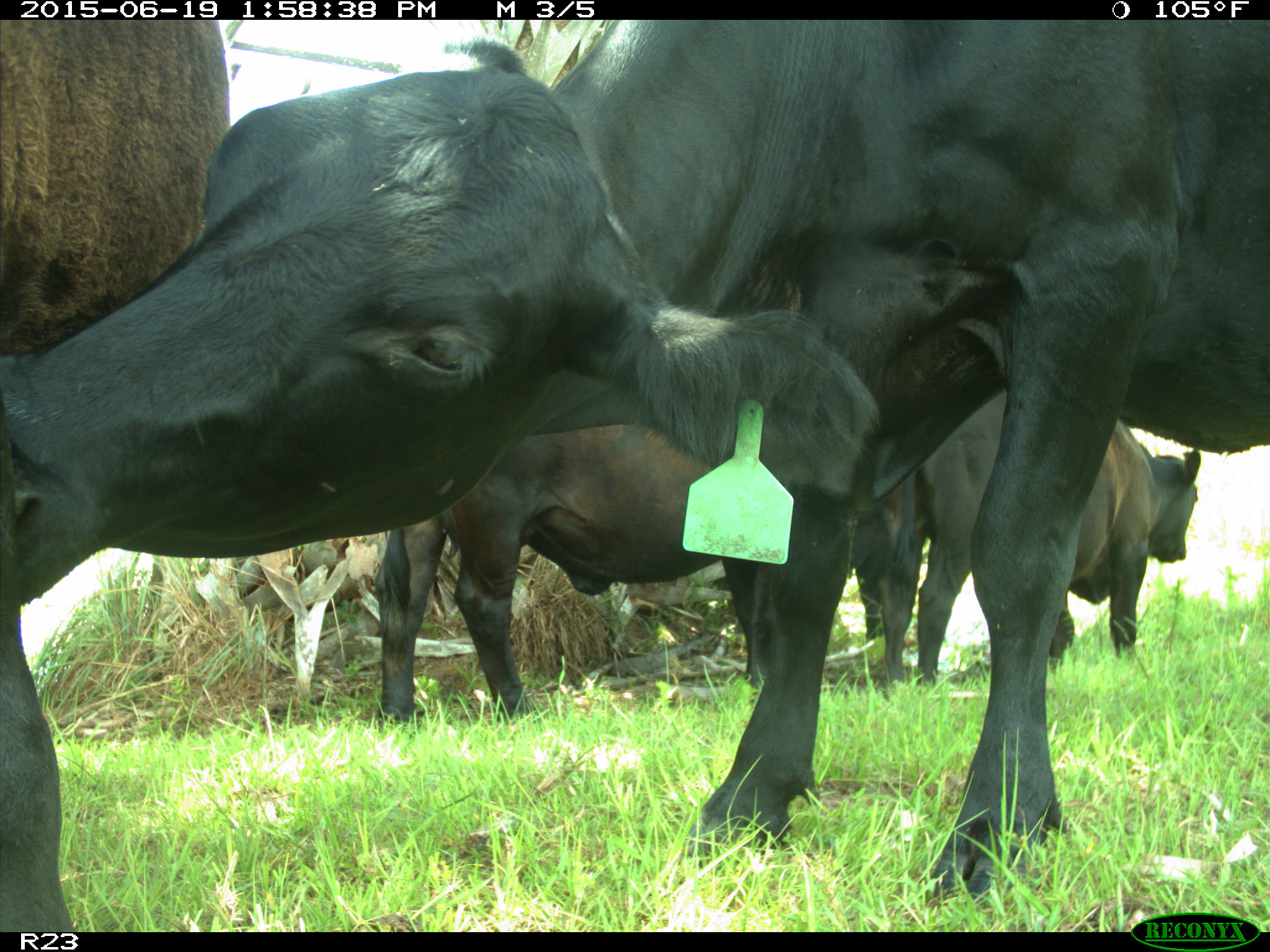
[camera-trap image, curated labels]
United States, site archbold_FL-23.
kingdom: Animalia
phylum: Chordata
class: Aves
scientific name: Aves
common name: birds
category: unidentified bird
Unidentified bird (birds) (Aves).